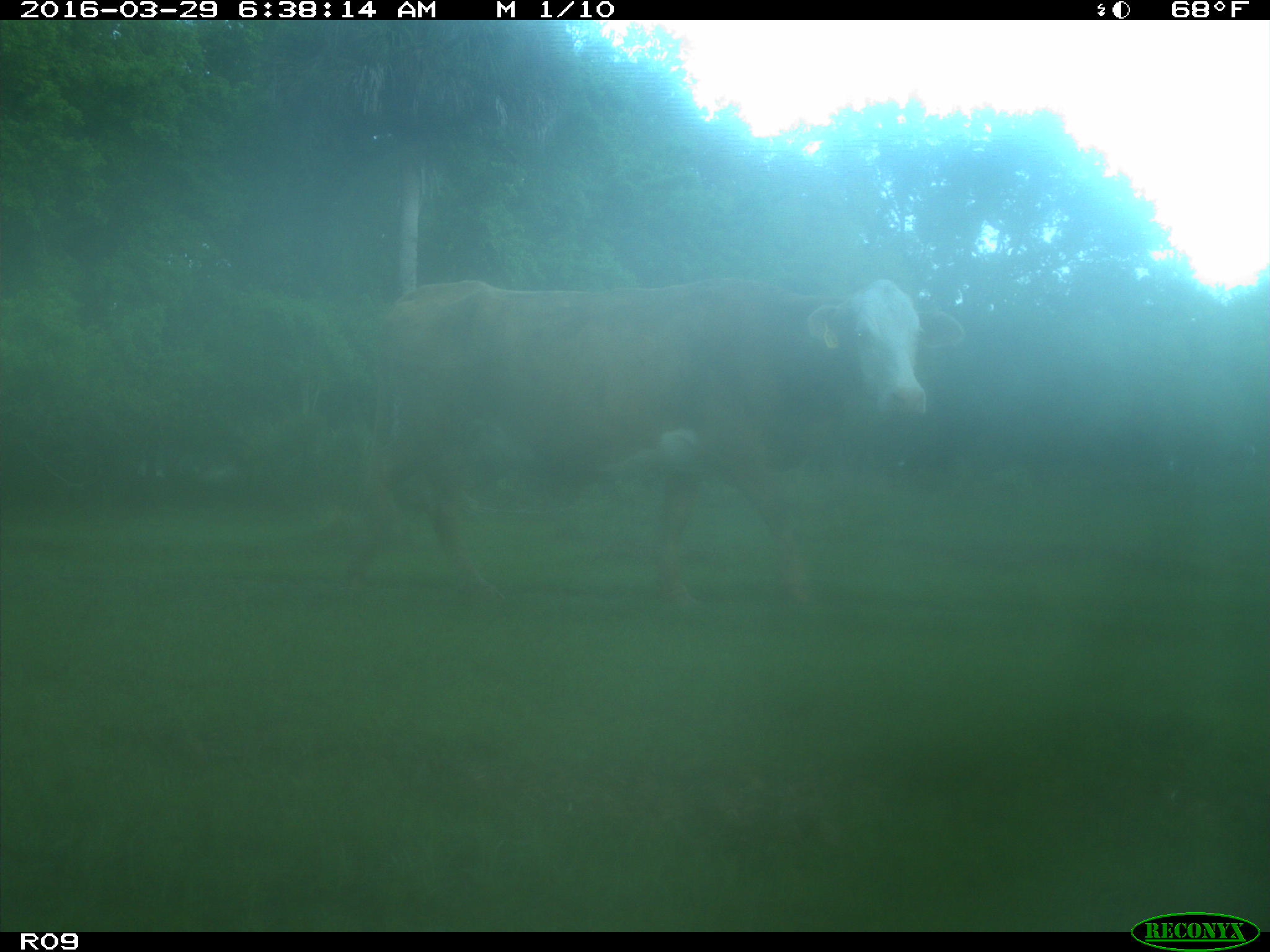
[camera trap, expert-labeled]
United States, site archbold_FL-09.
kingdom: Animalia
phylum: Chordata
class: Mammalia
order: Artiodactyla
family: Bovidae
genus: Bos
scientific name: Bos taurus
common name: domestic cow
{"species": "Bos taurus (domestic cow)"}